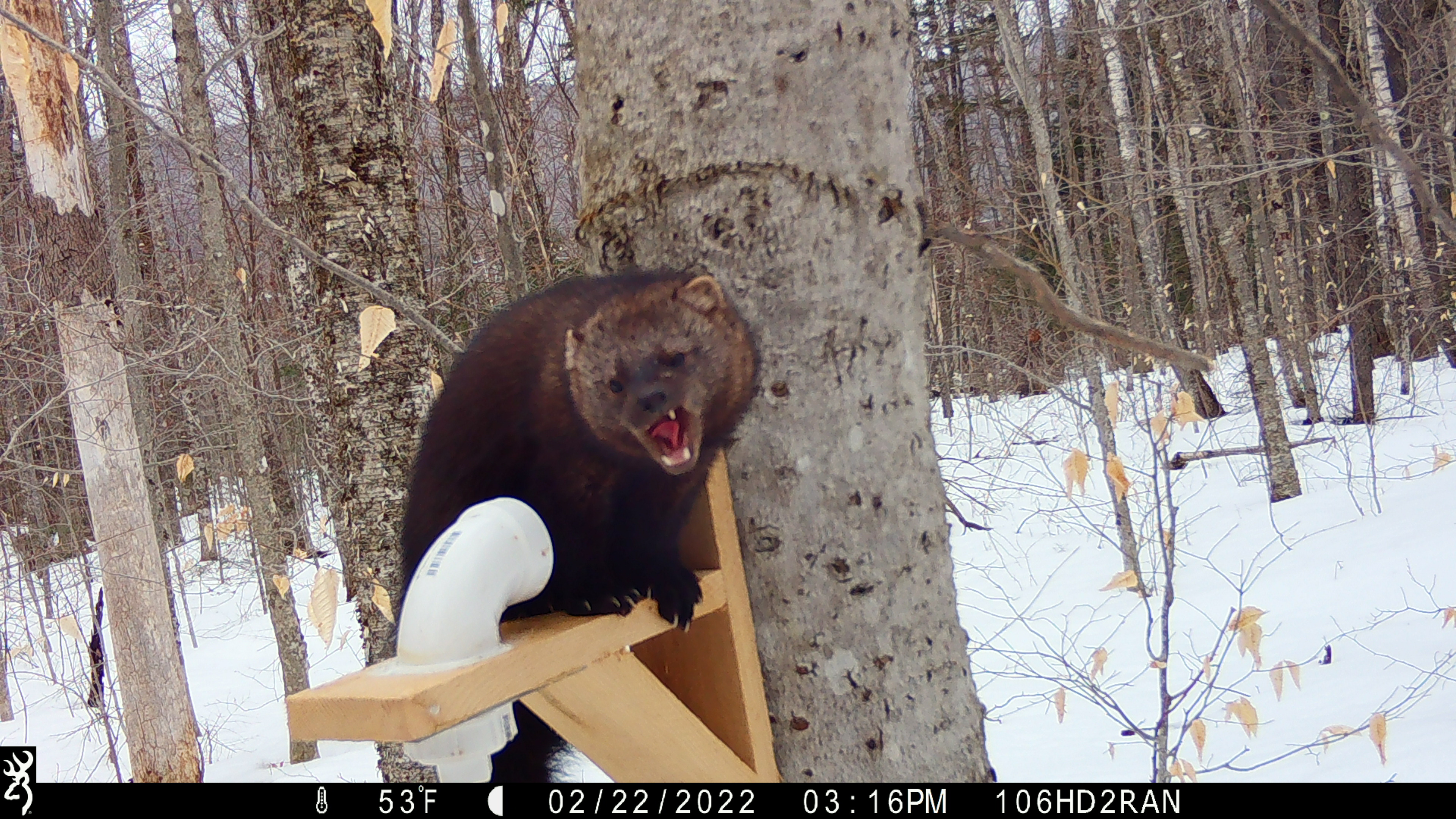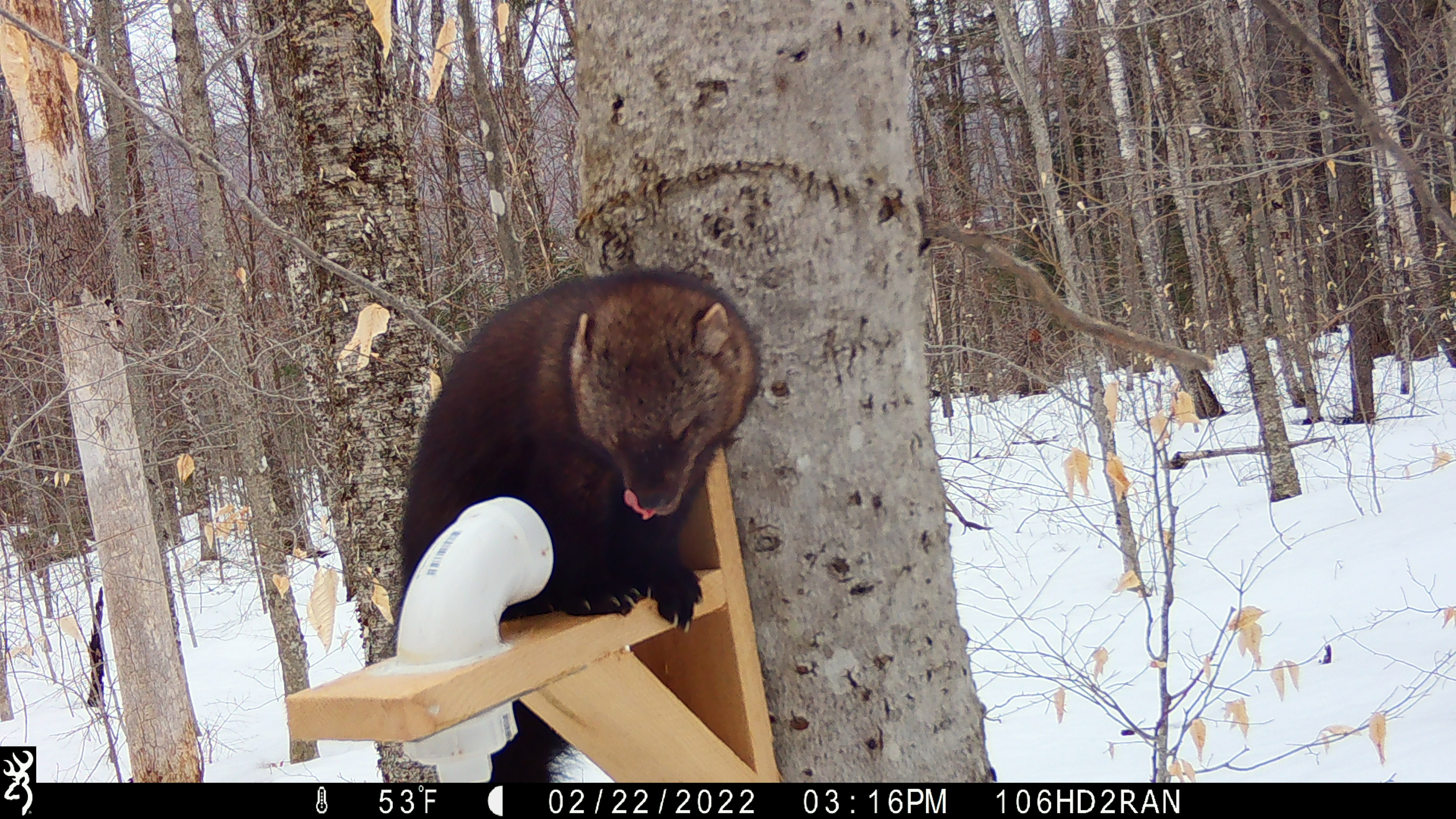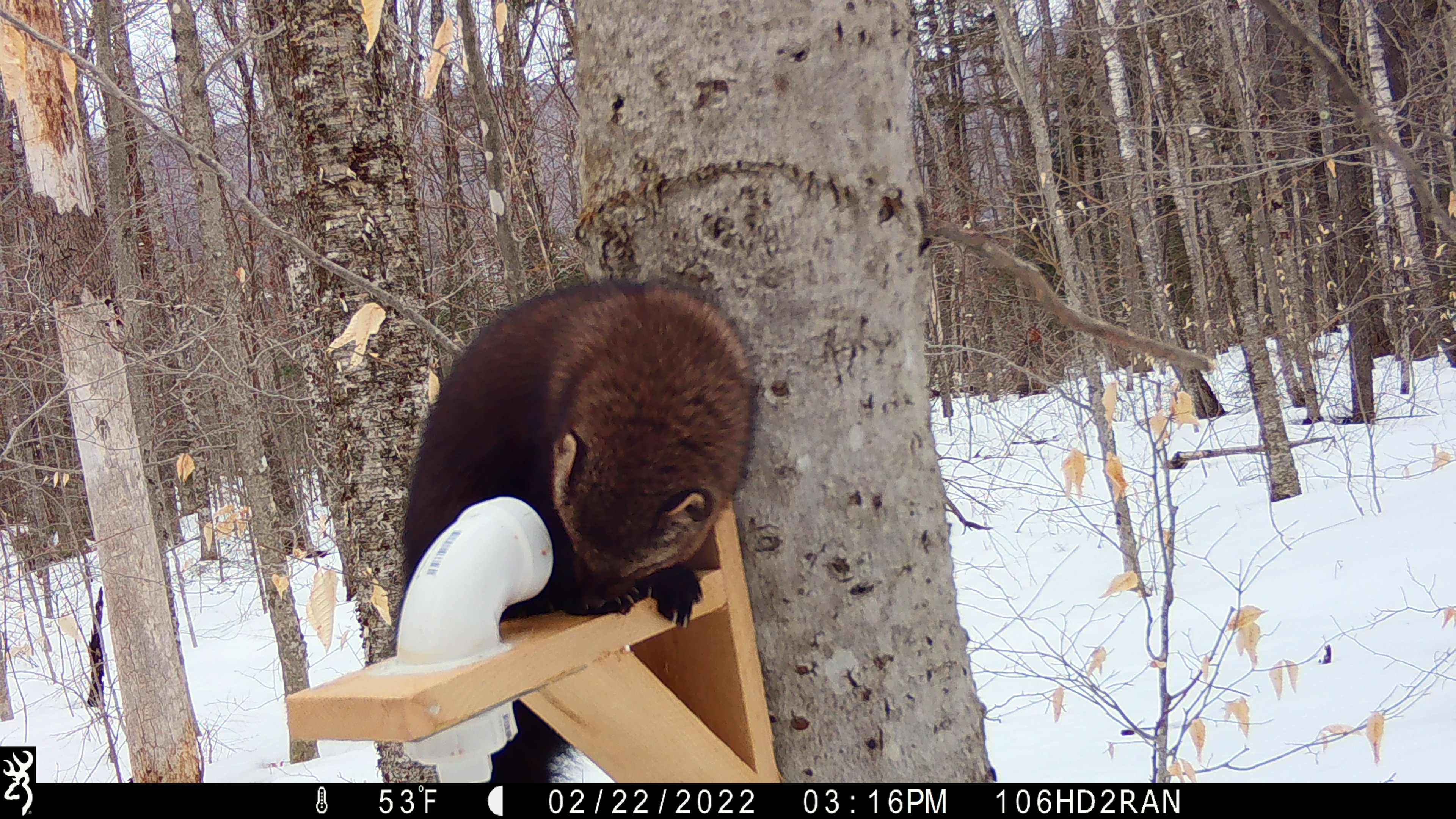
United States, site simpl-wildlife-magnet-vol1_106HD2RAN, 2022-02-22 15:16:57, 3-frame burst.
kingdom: Animalia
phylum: Chordata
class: Mammalia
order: Carnivora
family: Mustelidae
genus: Pekania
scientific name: Pekania pennanti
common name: fisher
Fisher (Pekania pennanti).